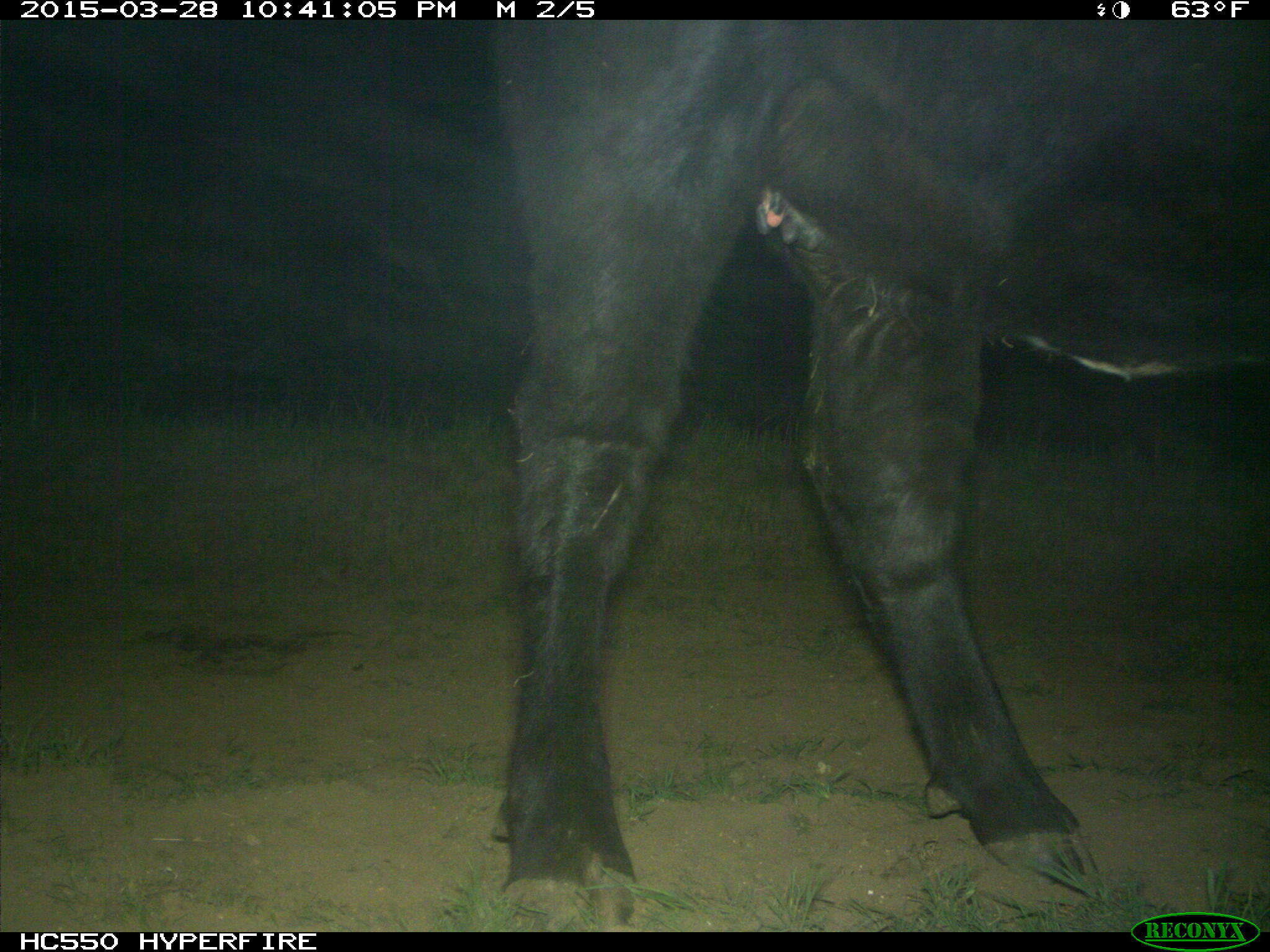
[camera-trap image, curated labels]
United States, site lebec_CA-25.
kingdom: Animalia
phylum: Chordata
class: Mammalia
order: Artiodactyla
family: Bovidae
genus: Bos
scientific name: Bos taurus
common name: domestic cow